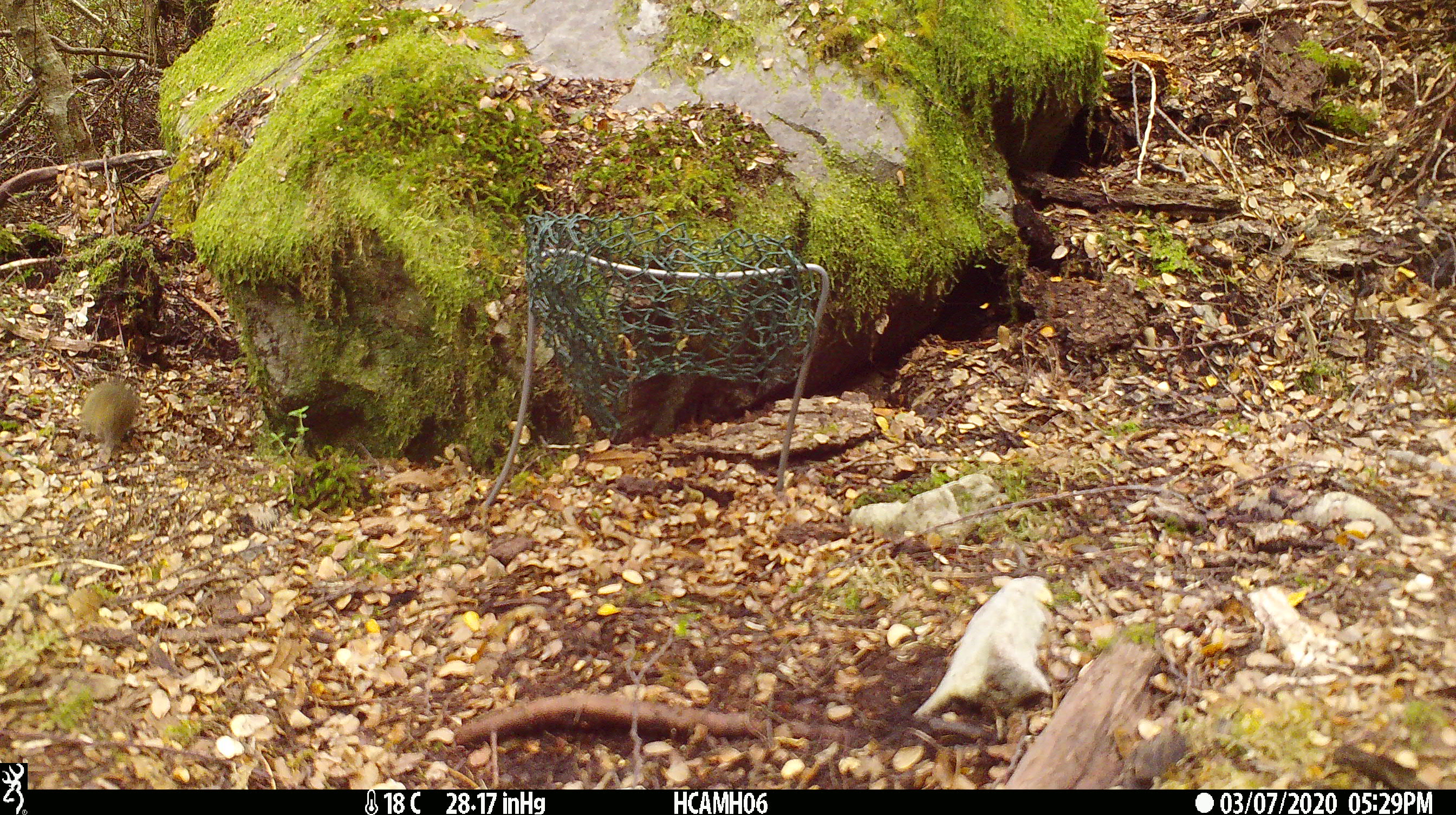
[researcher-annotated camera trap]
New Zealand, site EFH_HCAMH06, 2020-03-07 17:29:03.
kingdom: Animalia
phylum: Chordata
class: Mammalia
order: Rodentia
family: Muridae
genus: Mus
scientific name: Mus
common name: mouse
Mouse (Mus).